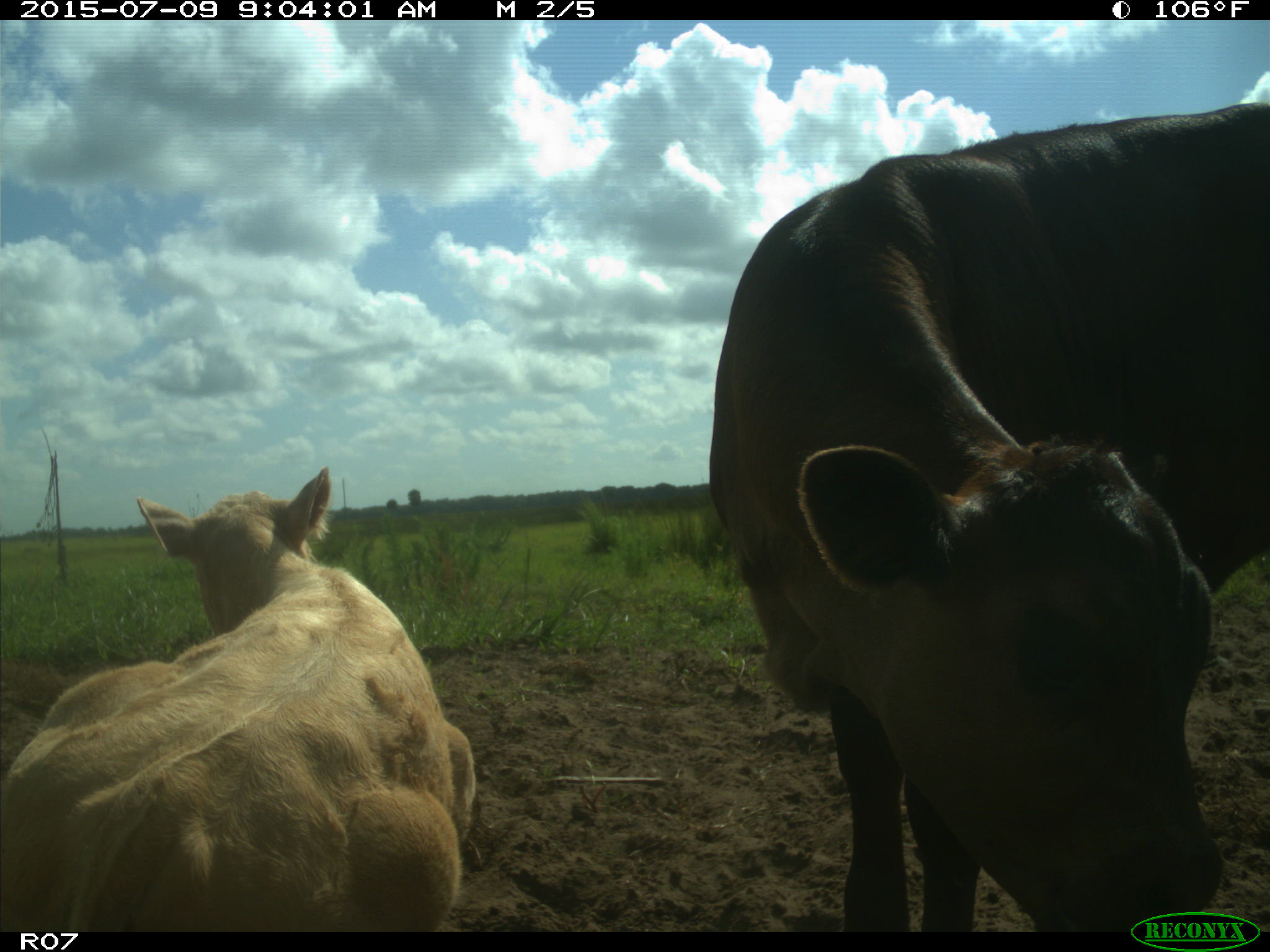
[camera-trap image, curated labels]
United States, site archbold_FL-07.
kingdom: Animalia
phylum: Chordata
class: Mammalia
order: Artiodactyla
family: Bovidae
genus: Bos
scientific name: Bos taurus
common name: domestic cow